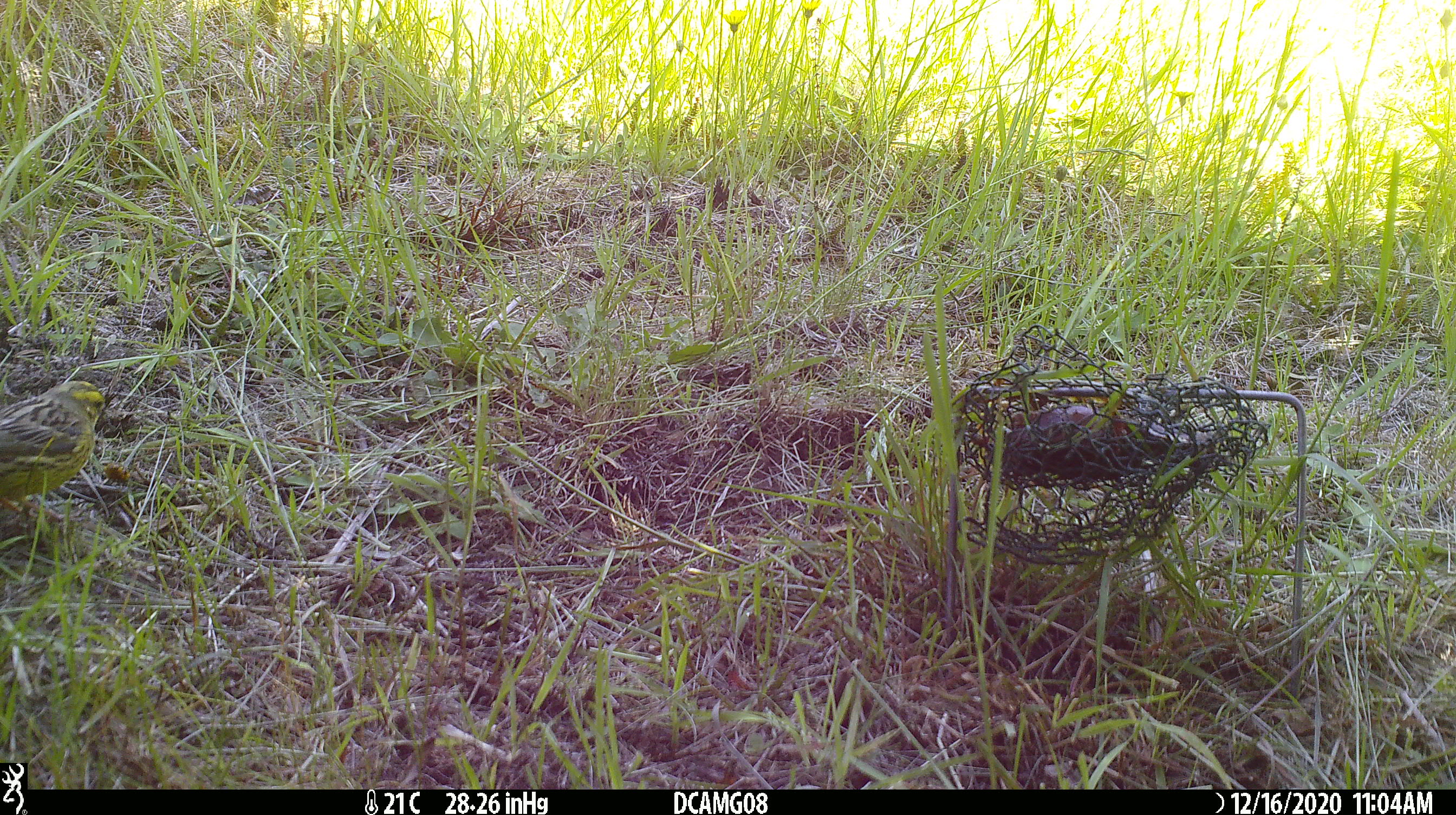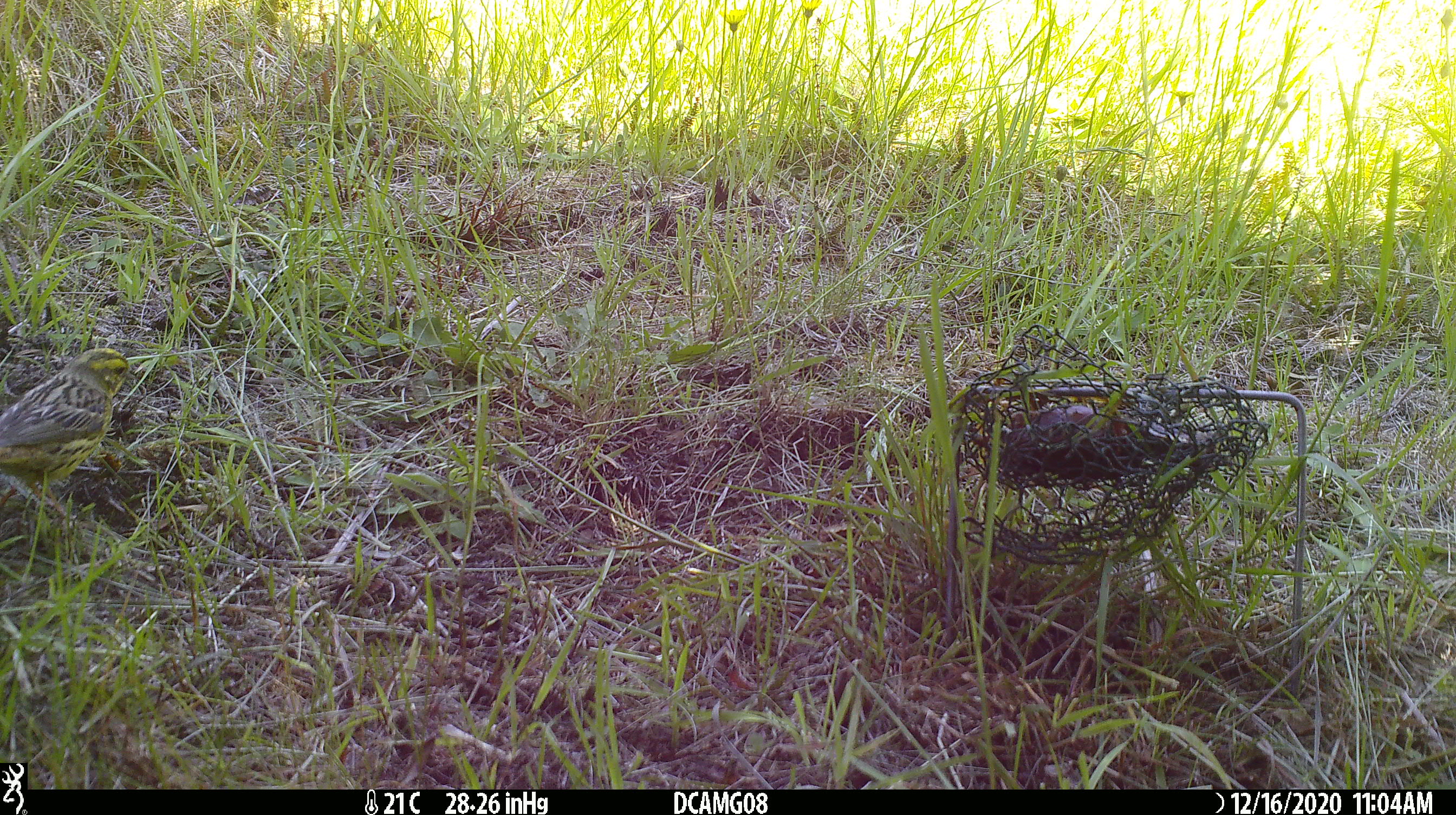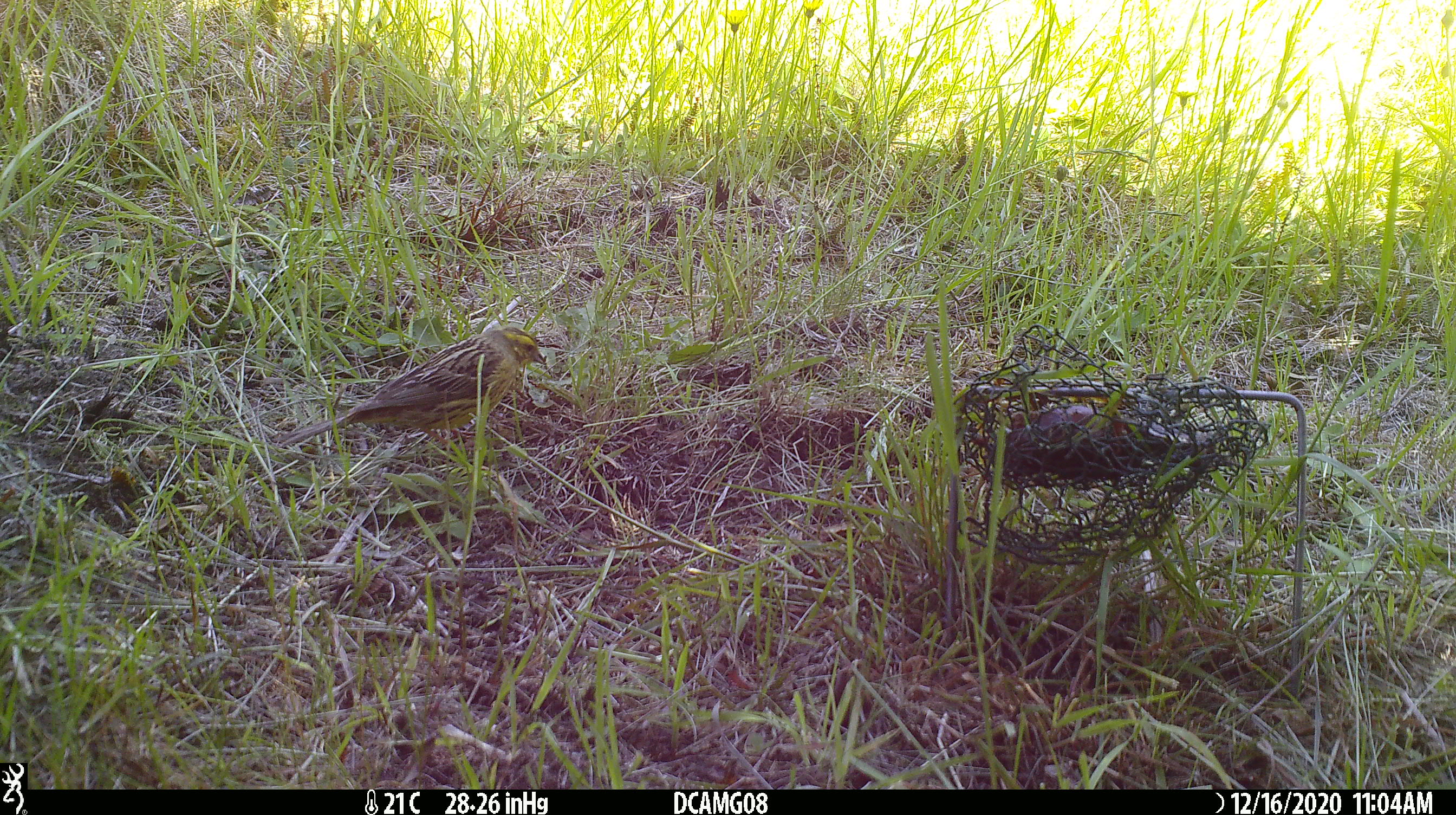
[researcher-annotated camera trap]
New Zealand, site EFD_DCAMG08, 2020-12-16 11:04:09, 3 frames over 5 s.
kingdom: Animalia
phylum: Chordata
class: Aves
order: Passeriformes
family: Emberizidae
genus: Emberiza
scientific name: Emberiza citrinella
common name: yellowhammer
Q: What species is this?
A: Yellowhammer (Emberiza citrinella).